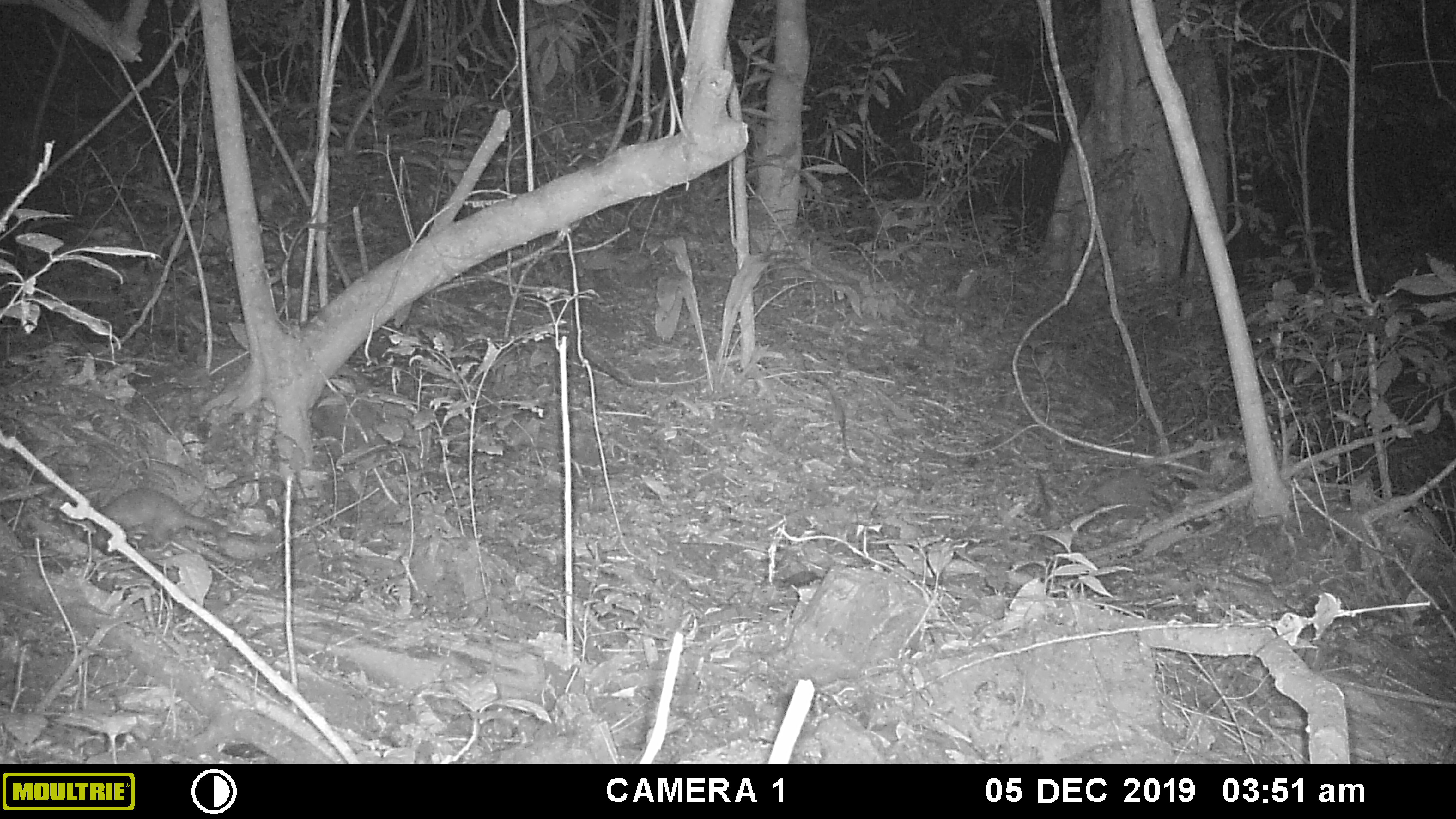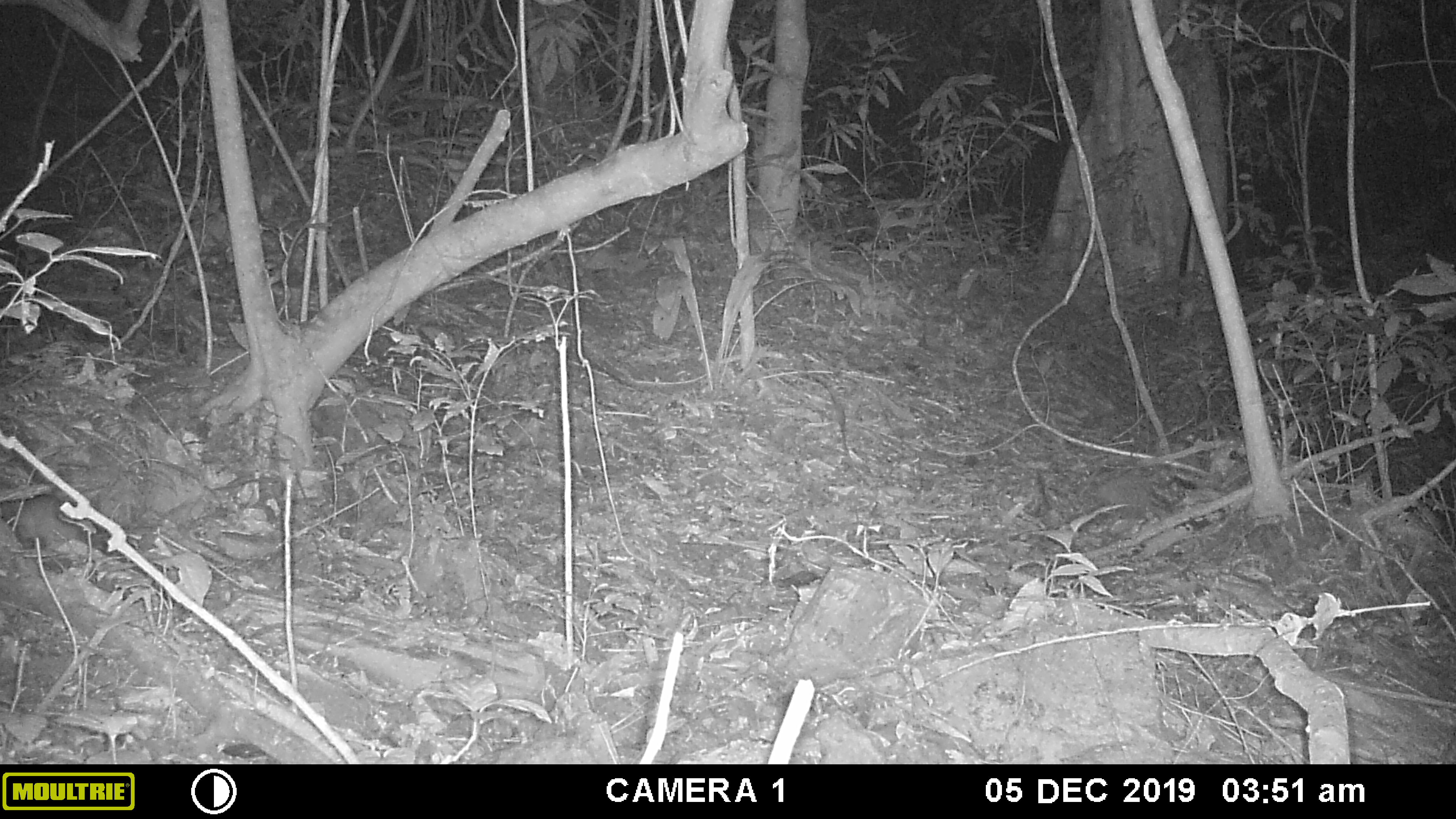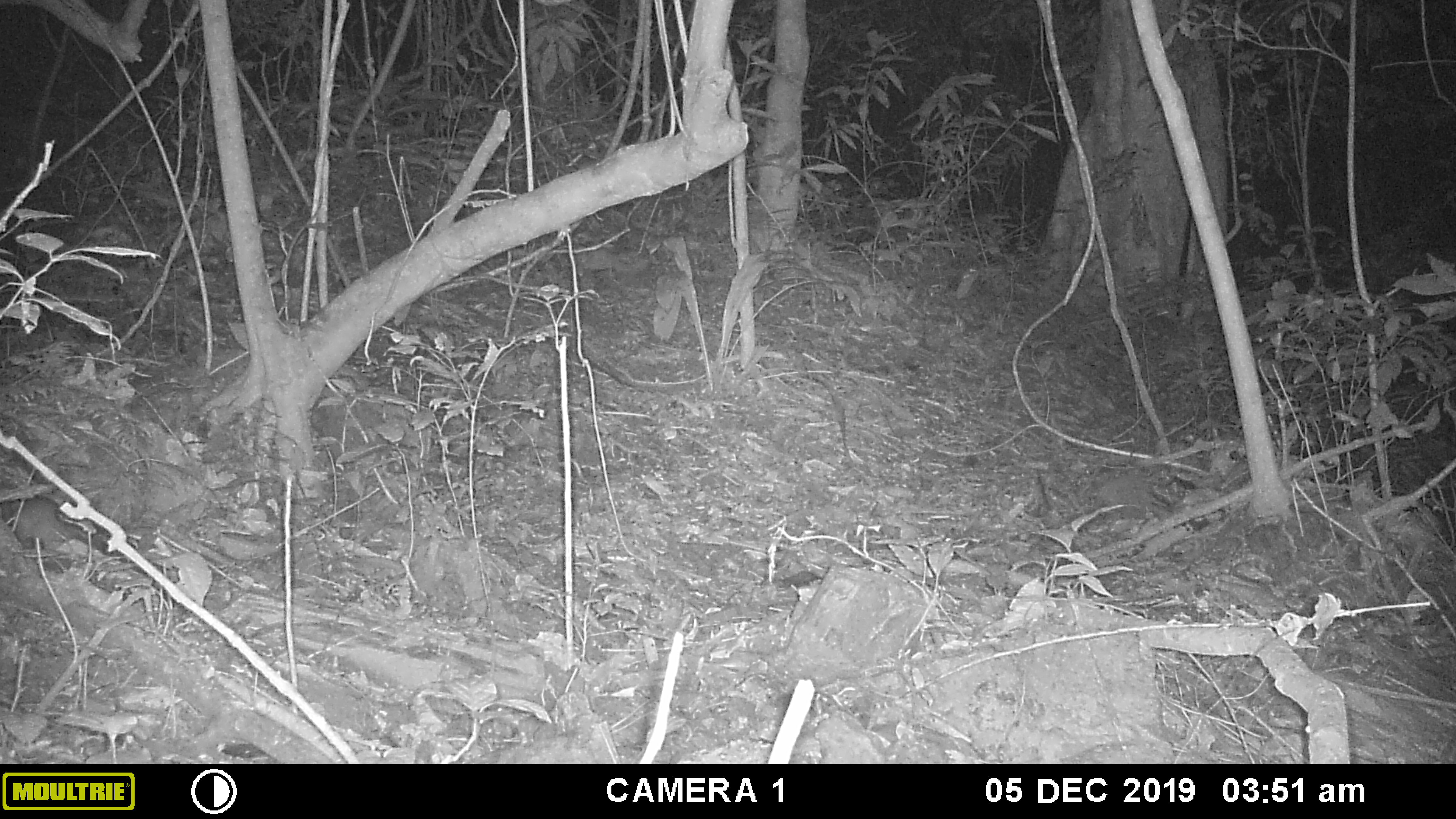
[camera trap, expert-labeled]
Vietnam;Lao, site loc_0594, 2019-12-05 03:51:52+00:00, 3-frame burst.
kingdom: Animalia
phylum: Chordata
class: Mammalia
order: Carnivora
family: Mustelidae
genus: Melogale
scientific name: Melogale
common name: ferret badger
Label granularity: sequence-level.